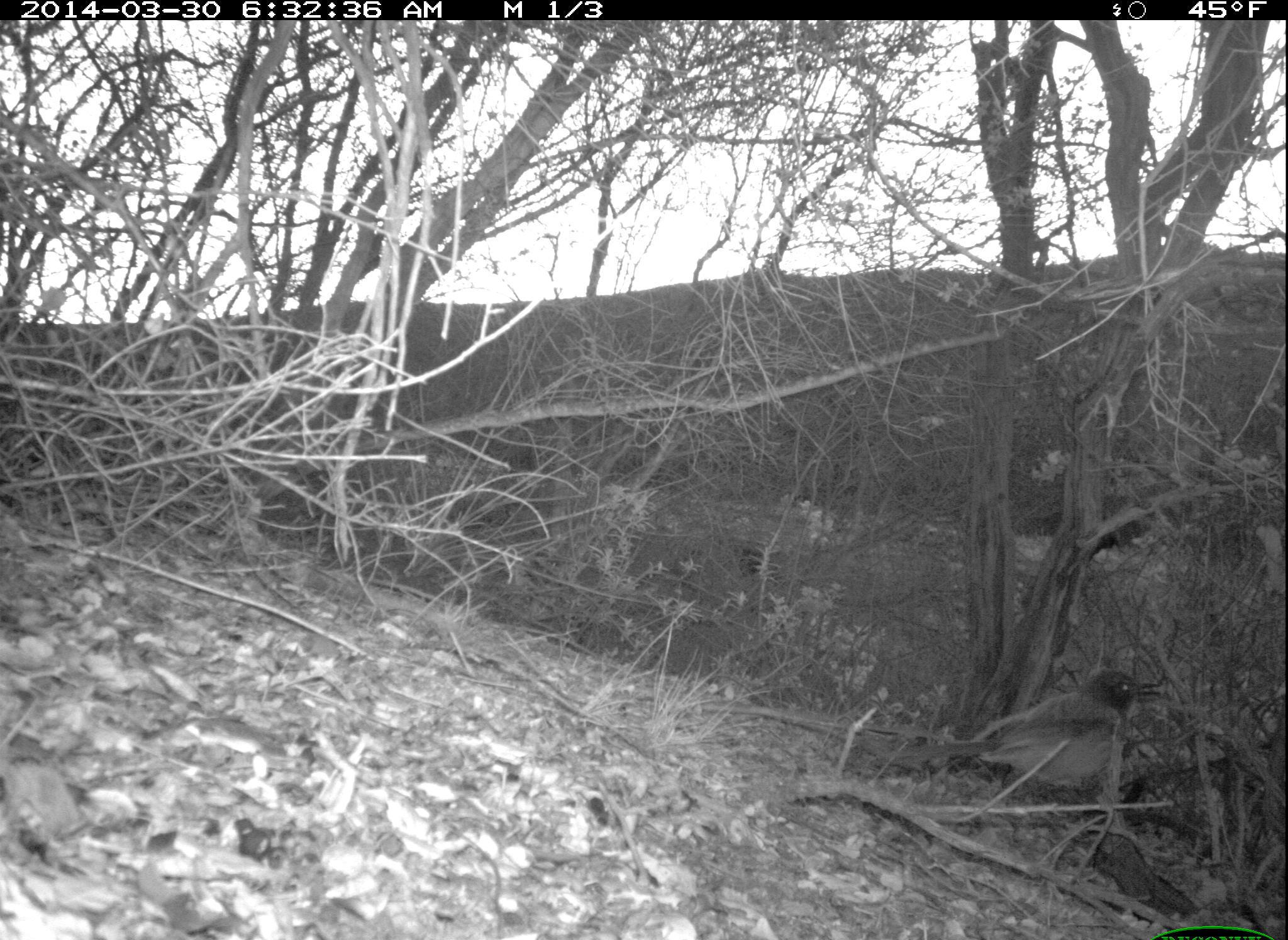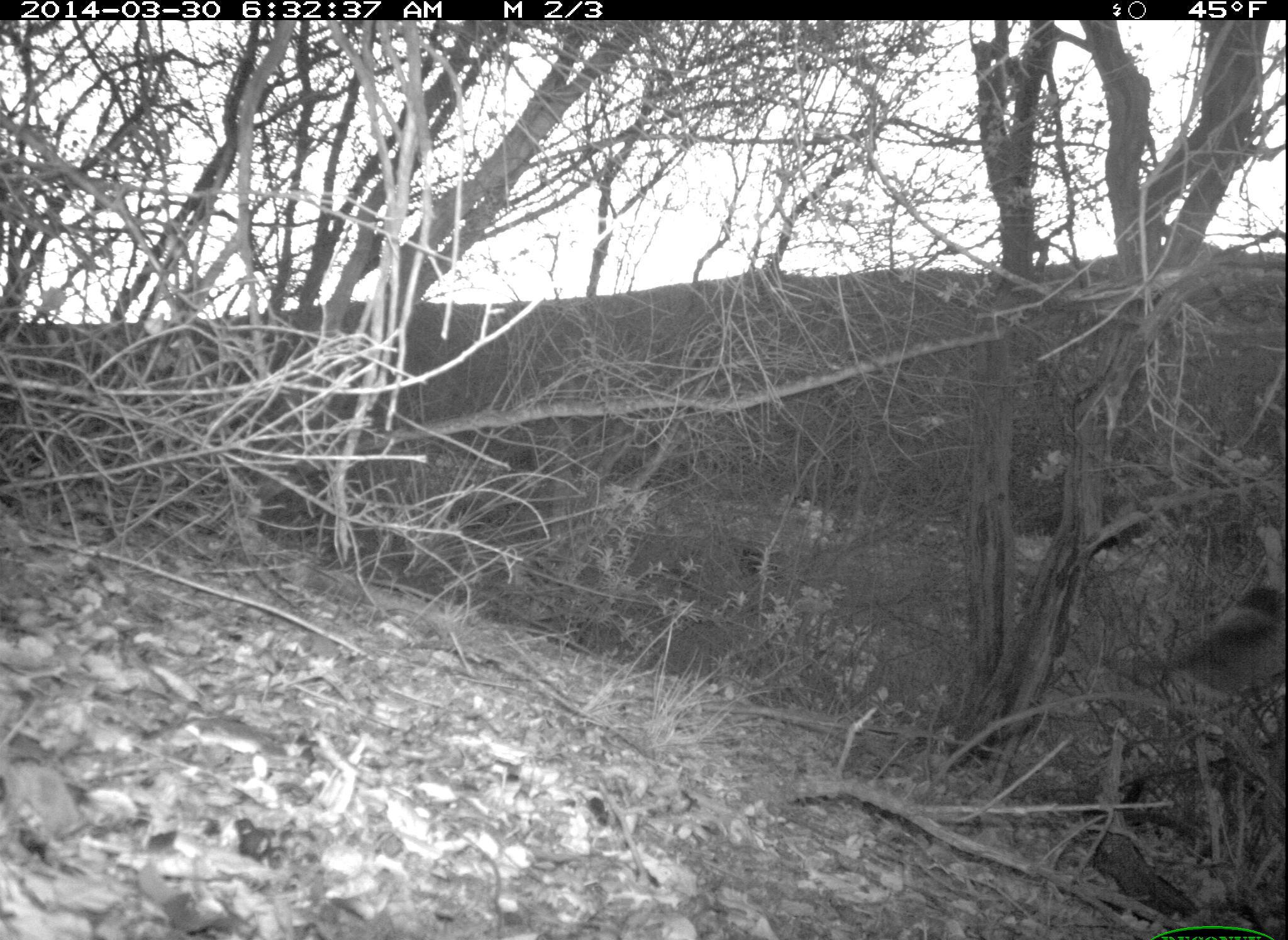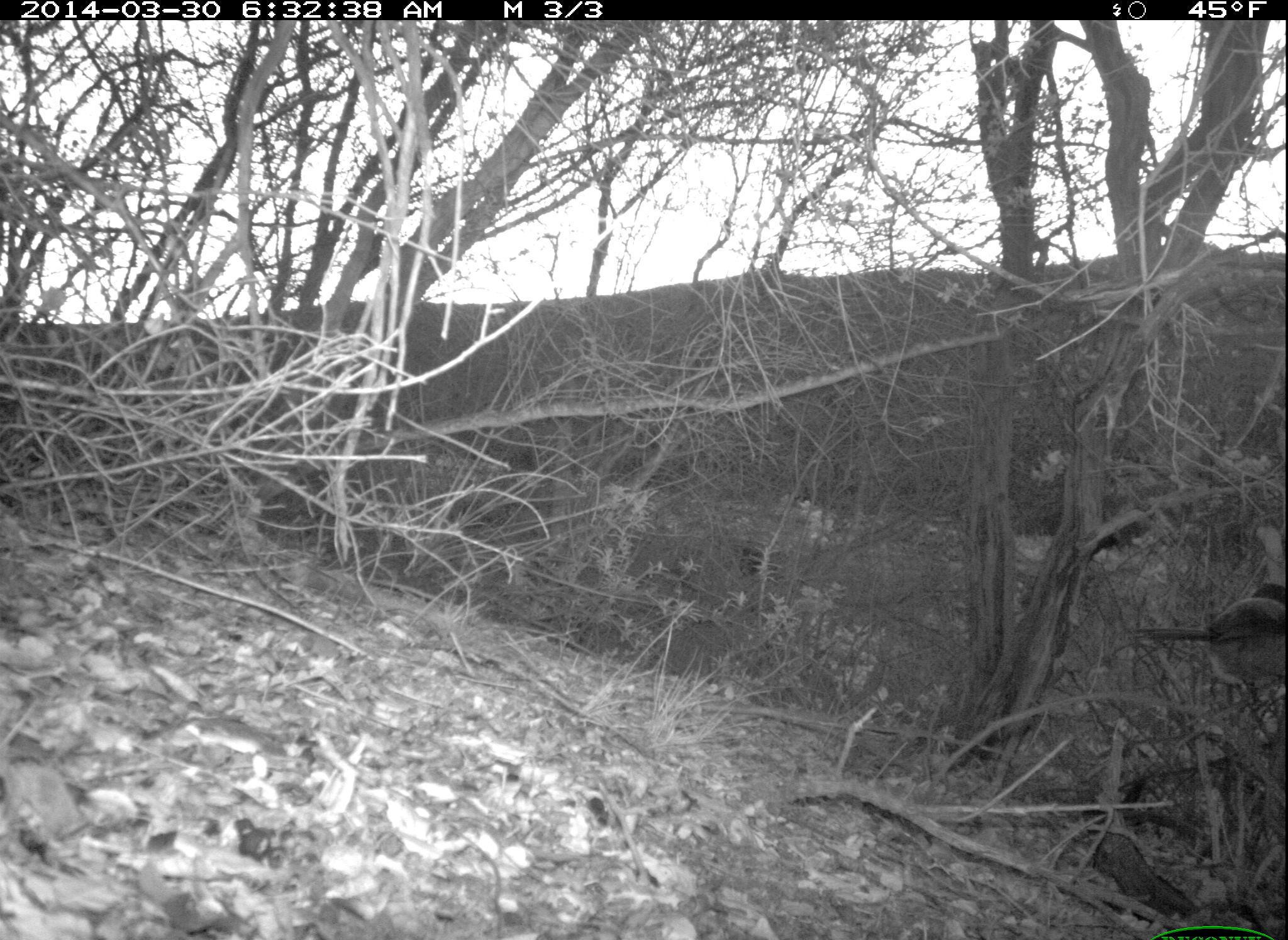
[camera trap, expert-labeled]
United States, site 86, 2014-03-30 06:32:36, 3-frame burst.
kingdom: Animalia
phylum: Chordata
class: Aves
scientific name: Aves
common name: bird